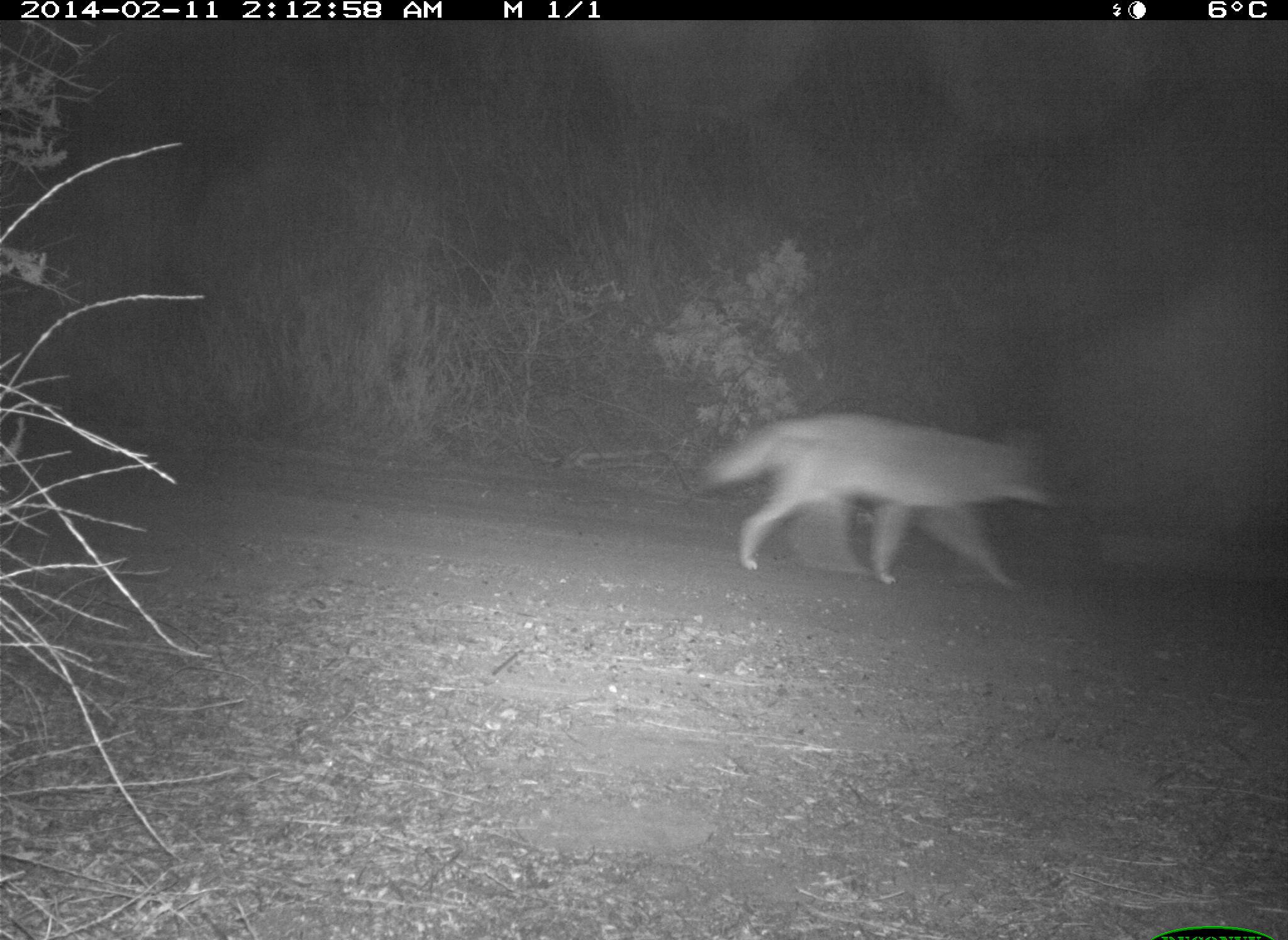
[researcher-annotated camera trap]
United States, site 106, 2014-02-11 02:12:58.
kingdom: Animalia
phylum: Chordata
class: Mammalia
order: Carnivora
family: Canidae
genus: Canis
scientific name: Canis latrans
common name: coyote